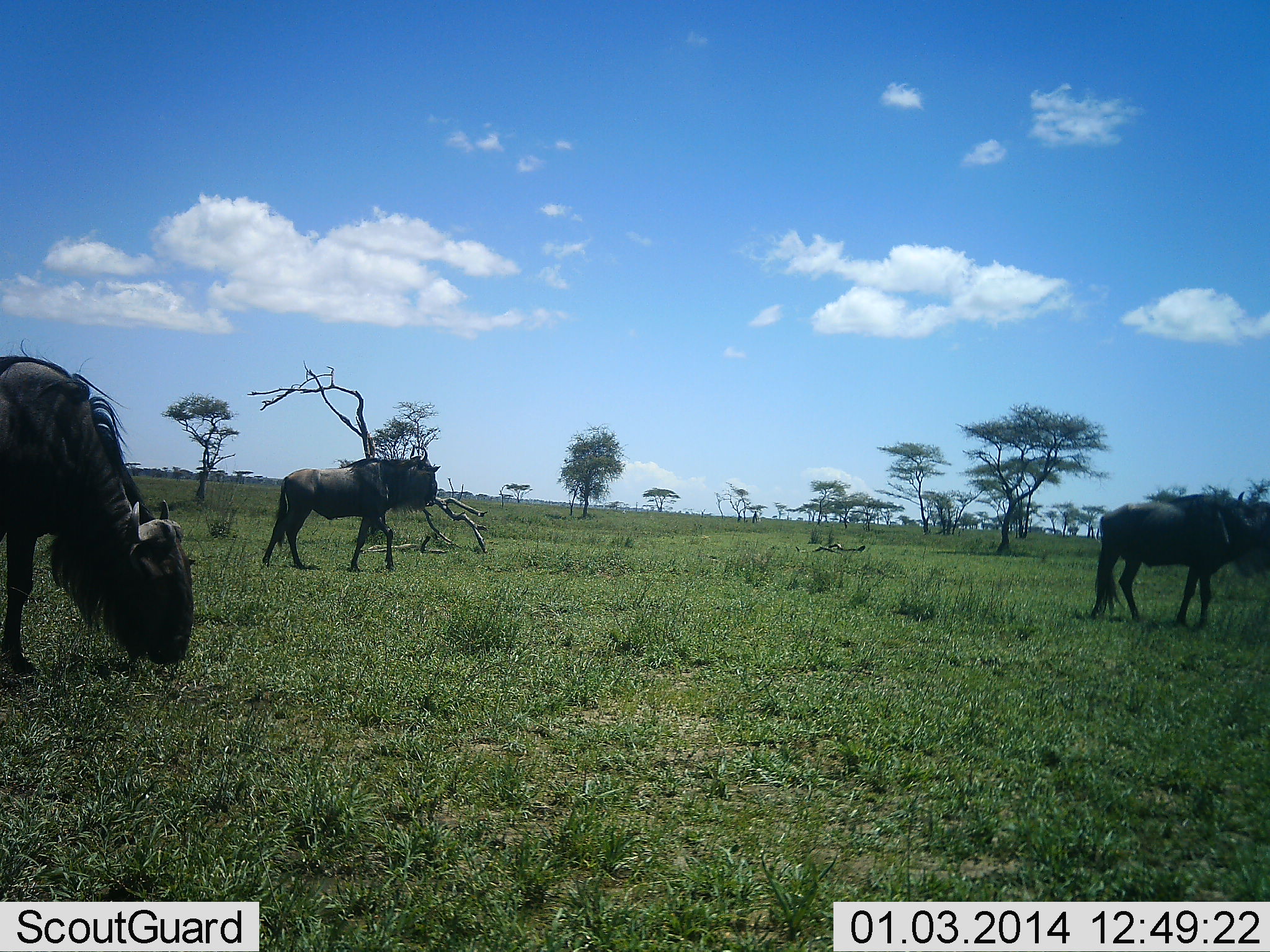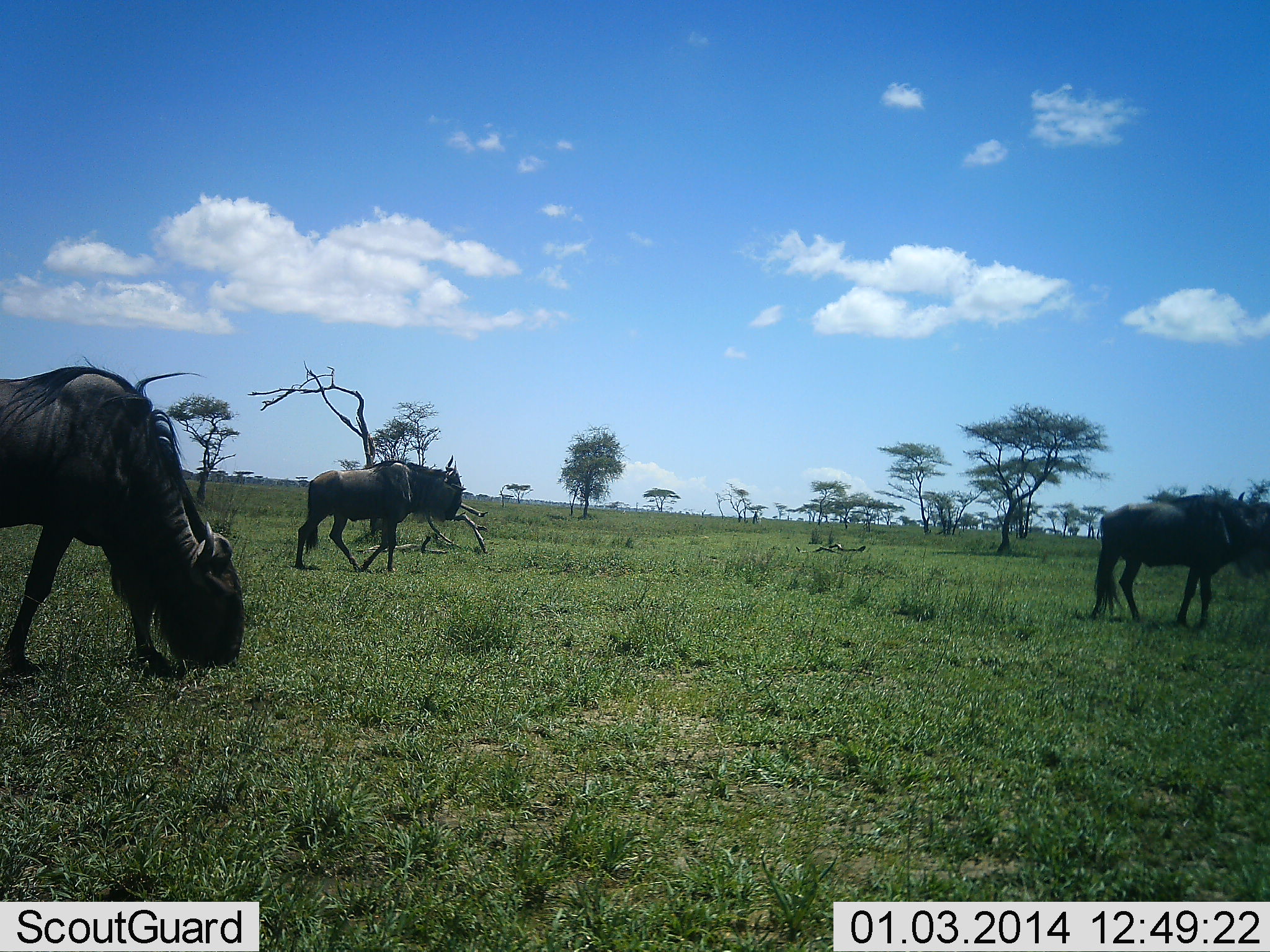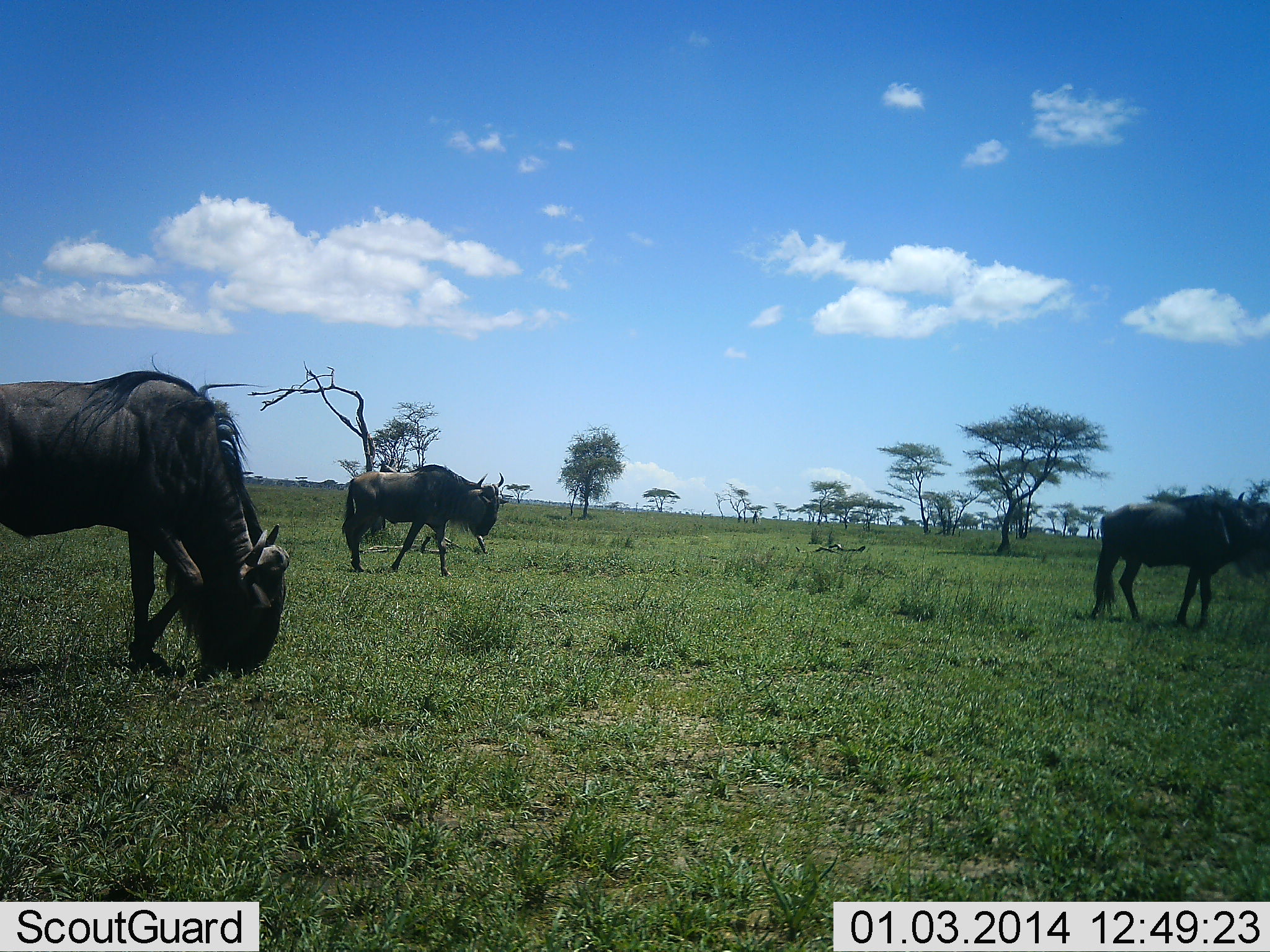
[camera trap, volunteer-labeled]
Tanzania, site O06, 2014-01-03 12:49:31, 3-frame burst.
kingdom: Animalia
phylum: Chordata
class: Mammalia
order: Artiodactyla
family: Bovidae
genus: Connochaetes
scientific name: Connochaetes taurinus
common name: blue wildebeest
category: wildebeest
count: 3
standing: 46%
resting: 0%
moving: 77%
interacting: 2%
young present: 0%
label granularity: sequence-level